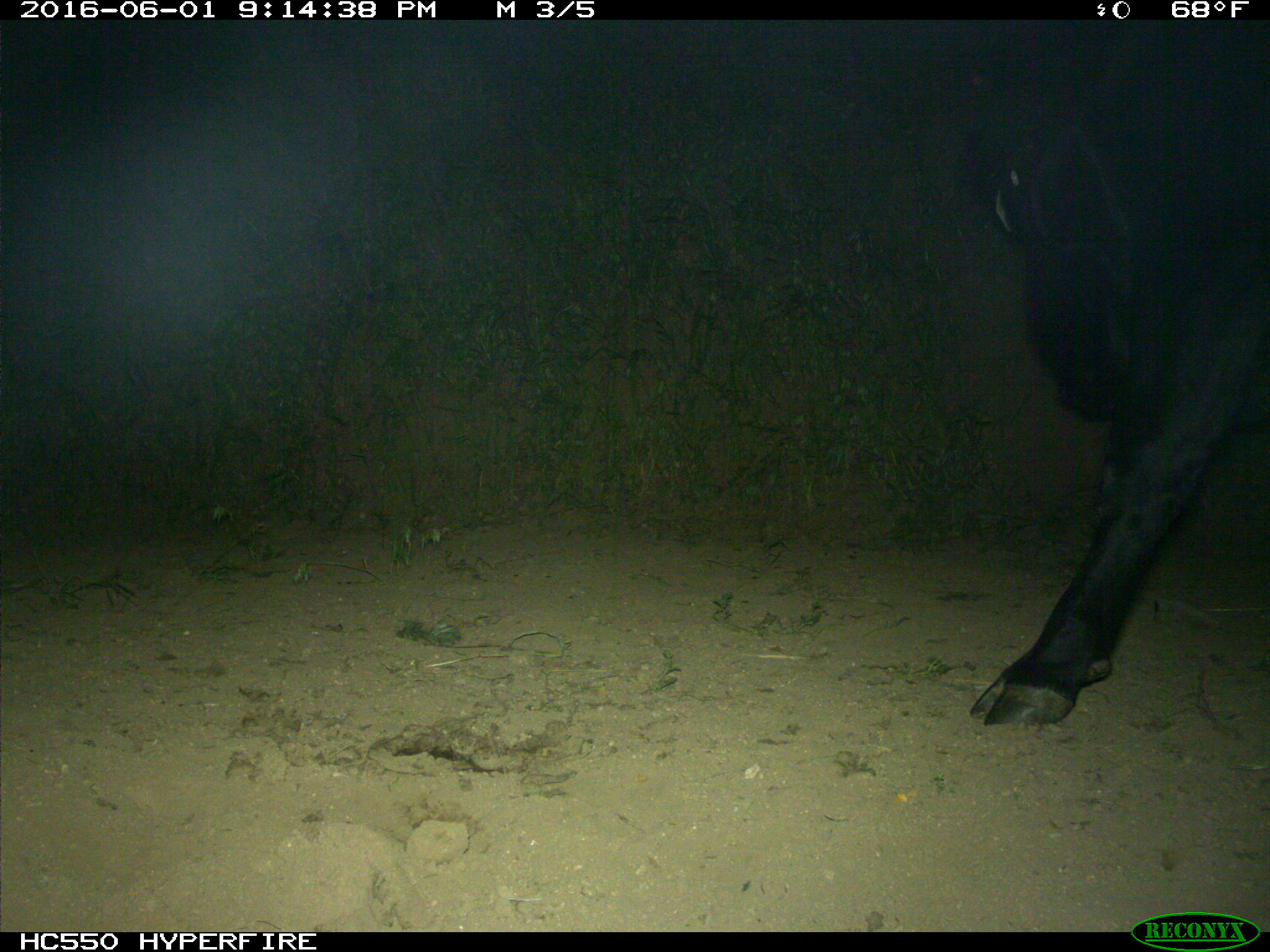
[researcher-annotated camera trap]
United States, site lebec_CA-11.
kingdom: Animalia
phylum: Chordata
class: Mammalia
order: Artiodactyla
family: Bovidae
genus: Bos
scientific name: Bos taurus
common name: domestic cow